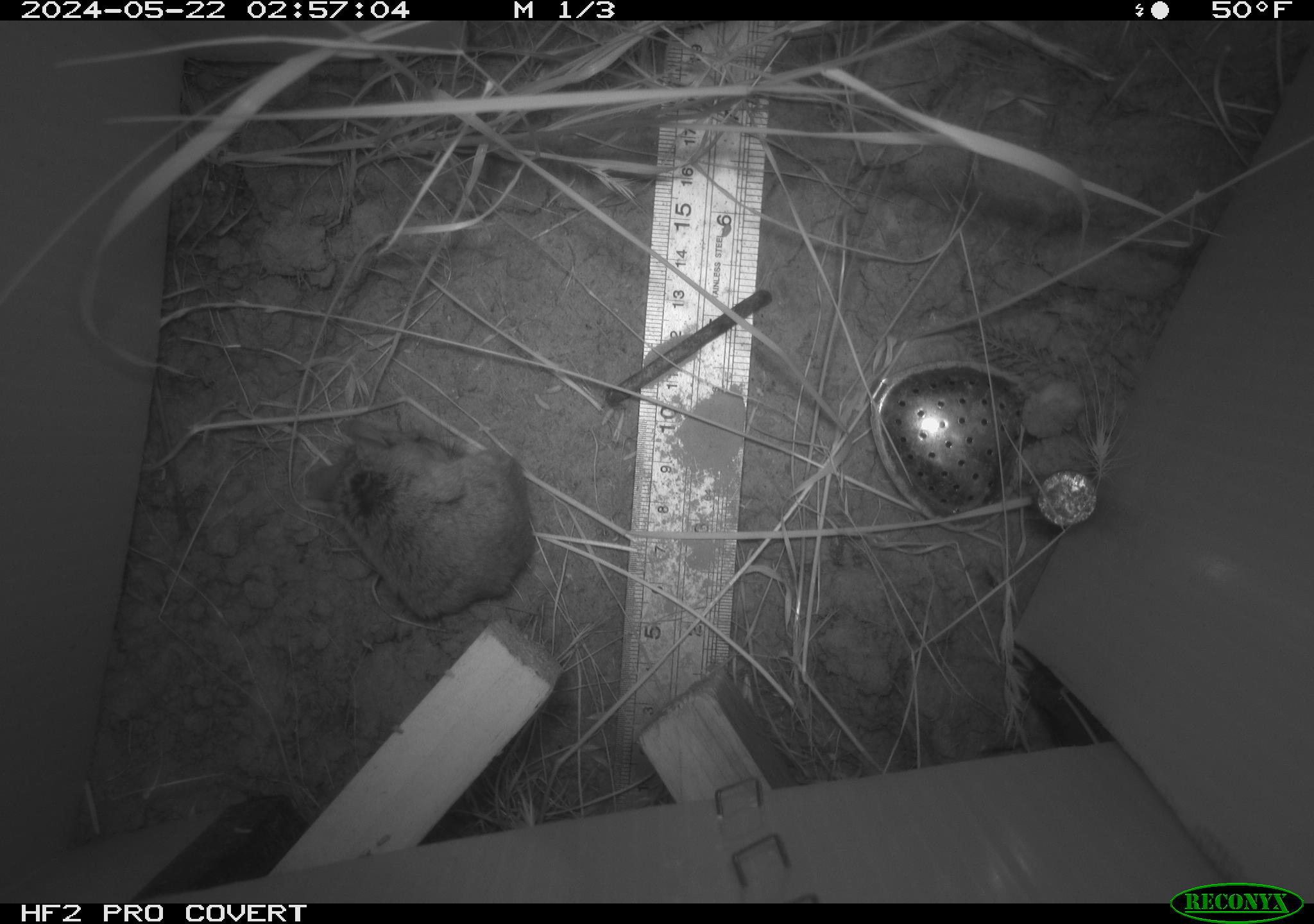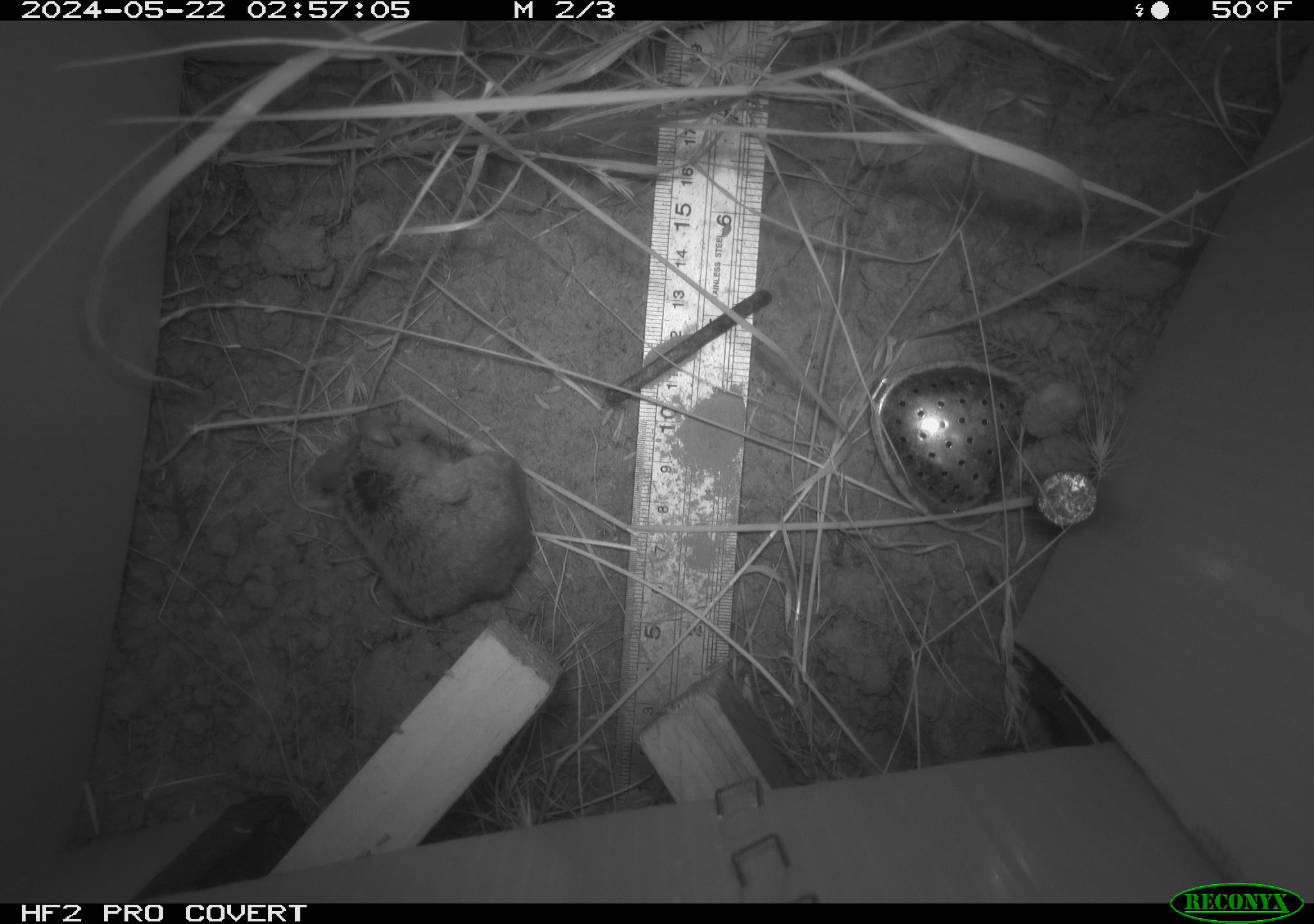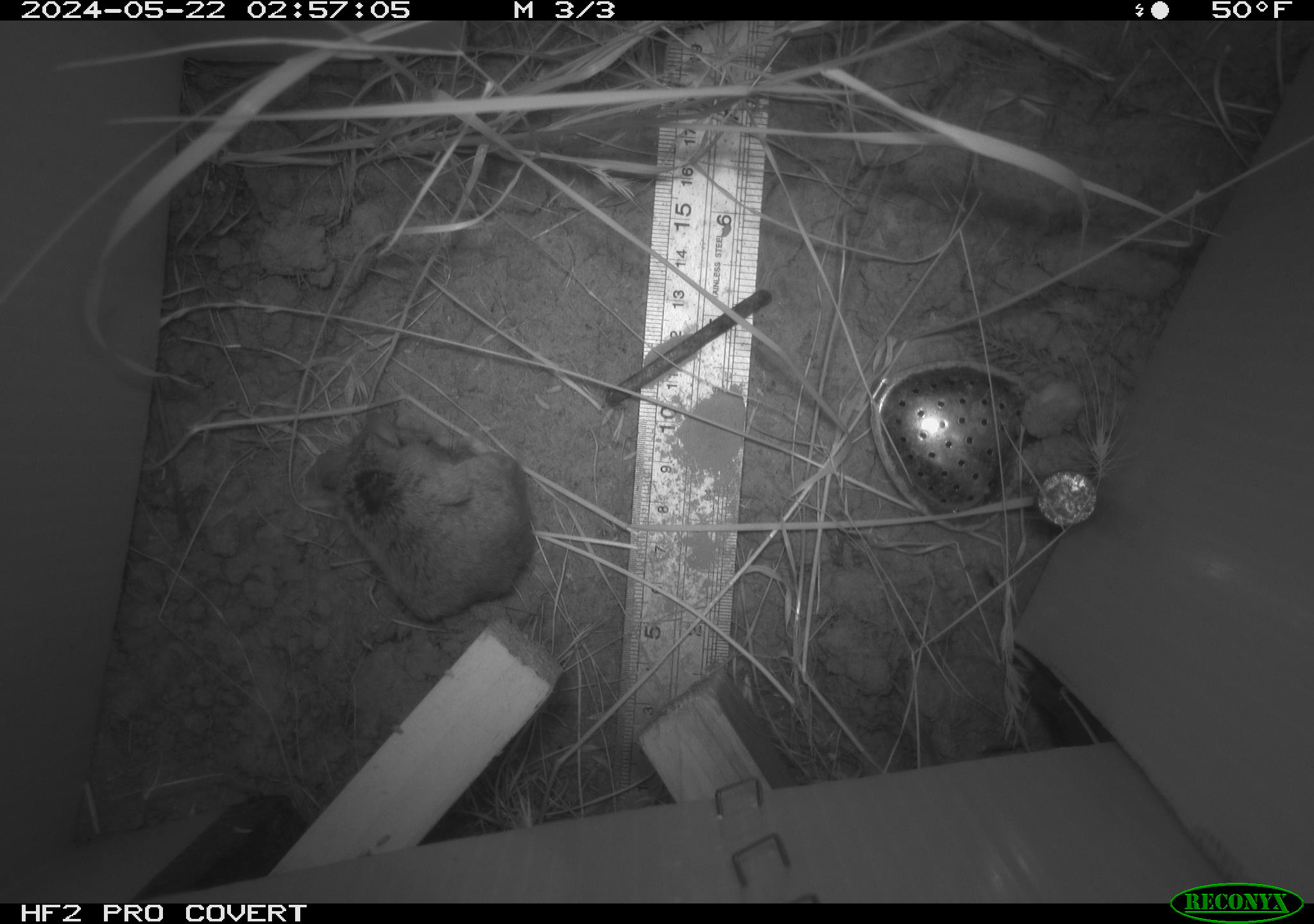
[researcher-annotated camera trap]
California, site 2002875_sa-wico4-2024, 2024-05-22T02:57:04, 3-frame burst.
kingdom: Animalia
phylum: Chordata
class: Mammalia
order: Rodentia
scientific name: Rodentia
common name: rodent